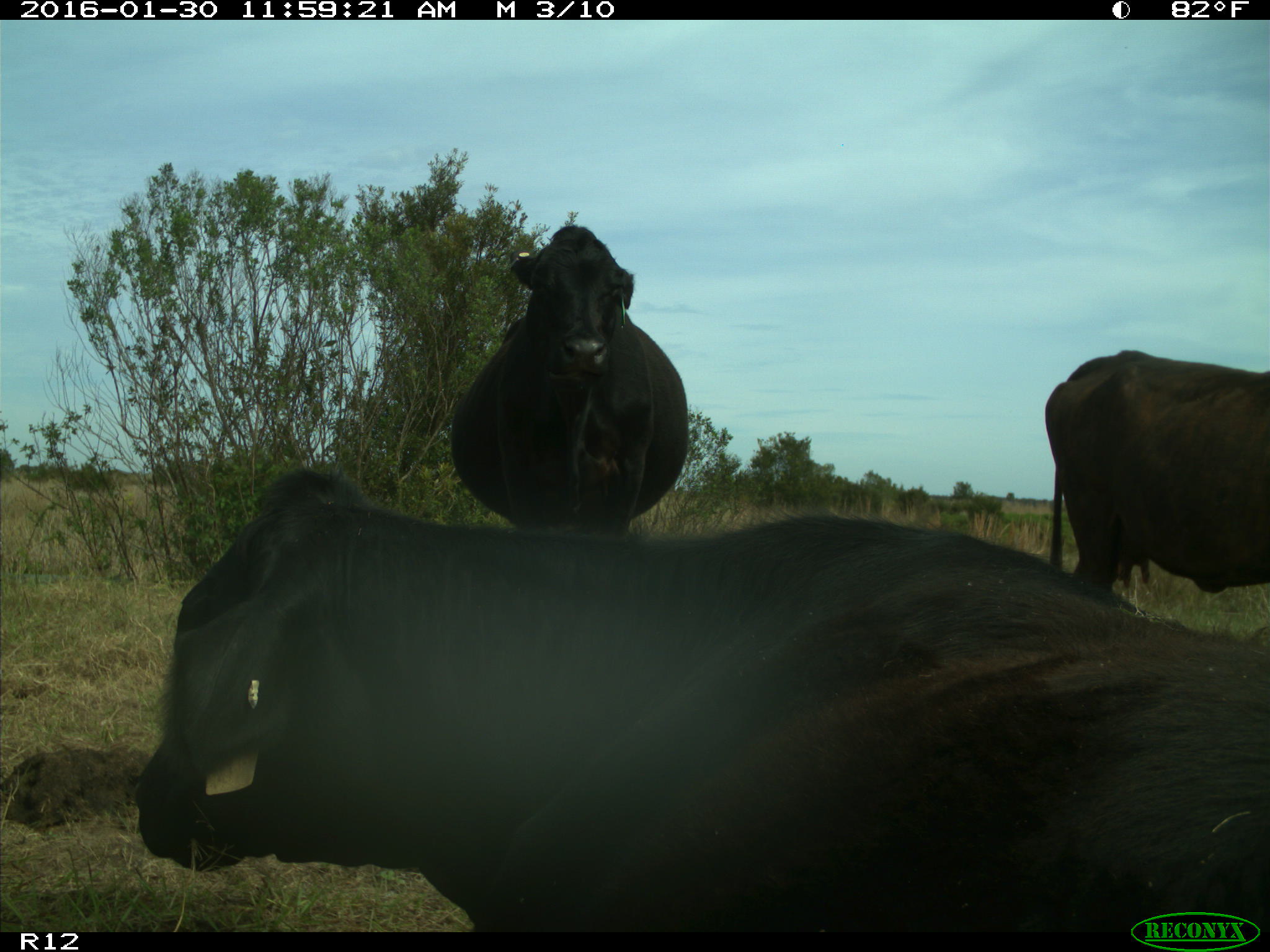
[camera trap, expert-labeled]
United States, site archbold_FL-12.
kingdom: Animalia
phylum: Chordata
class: Mammalia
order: Artiodactyla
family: Bovidae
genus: Bos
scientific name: Bos taurus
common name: domestic cow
Bos taurus (domestic cow).